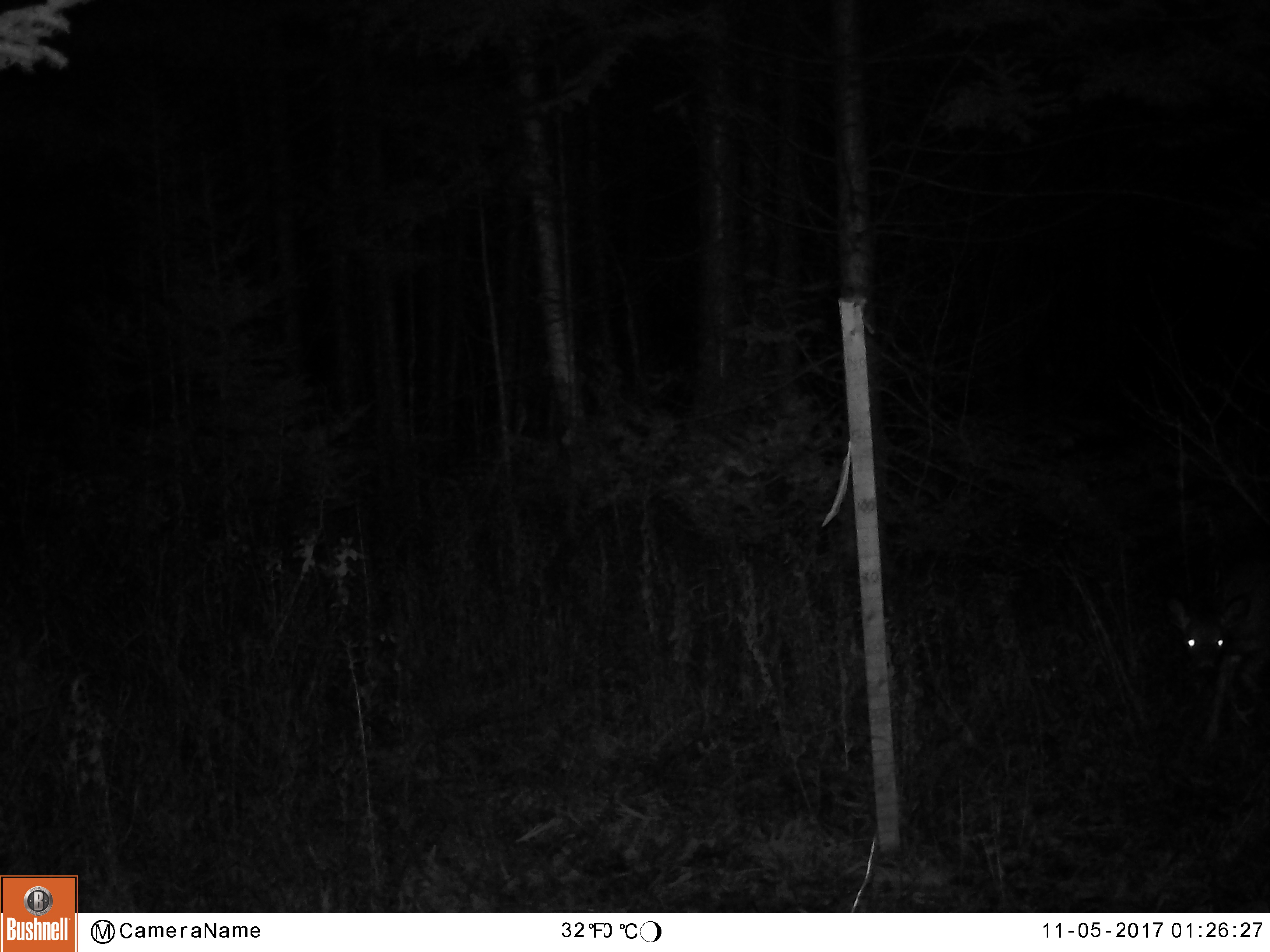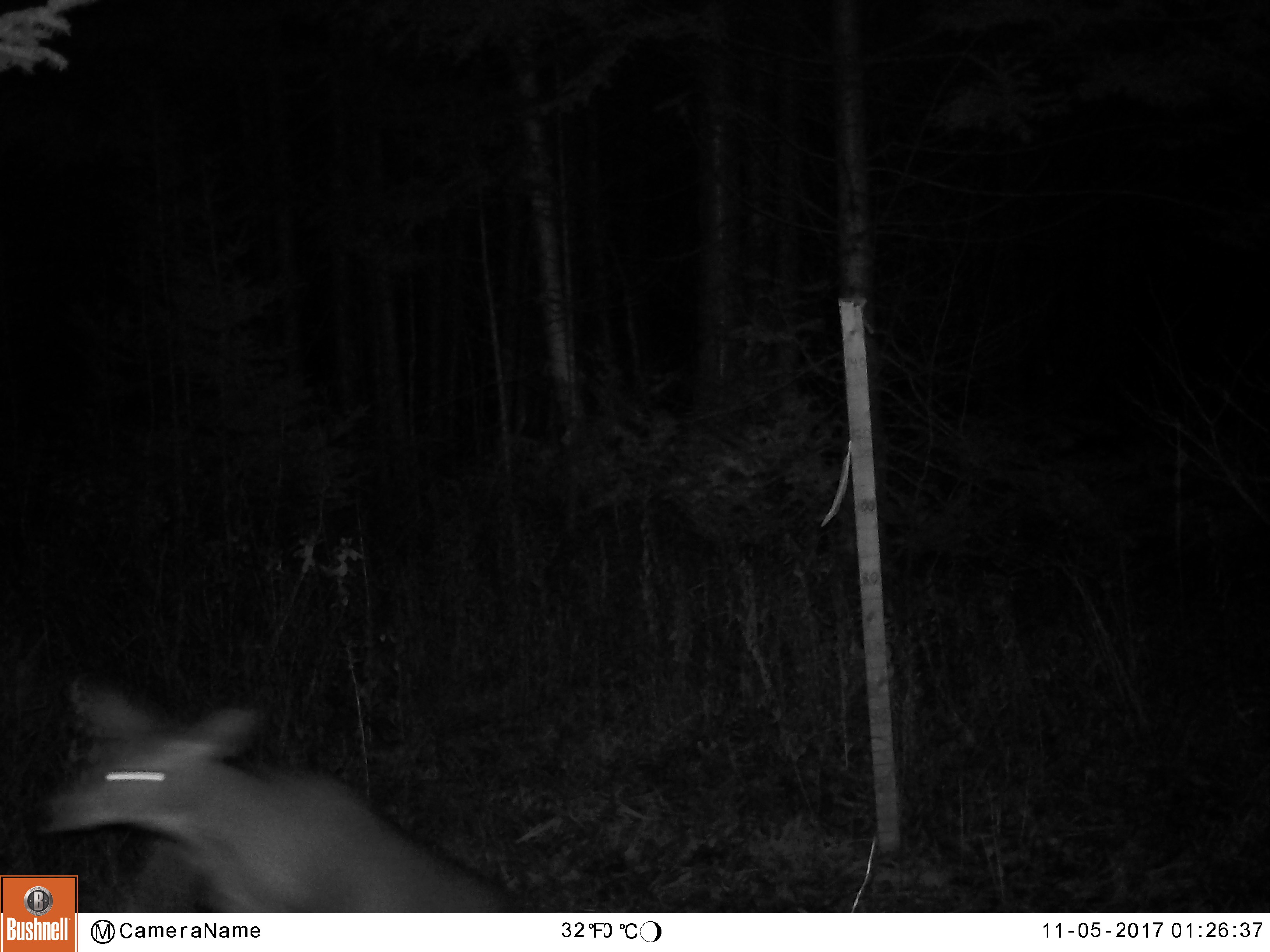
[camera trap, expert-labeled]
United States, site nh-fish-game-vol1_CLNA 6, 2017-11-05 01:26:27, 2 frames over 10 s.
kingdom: Animalia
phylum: Chordata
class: Mammalia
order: Artiodactyla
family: Cervidae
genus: Odocoileus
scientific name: Odocoileus virginianus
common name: white-tailed deer